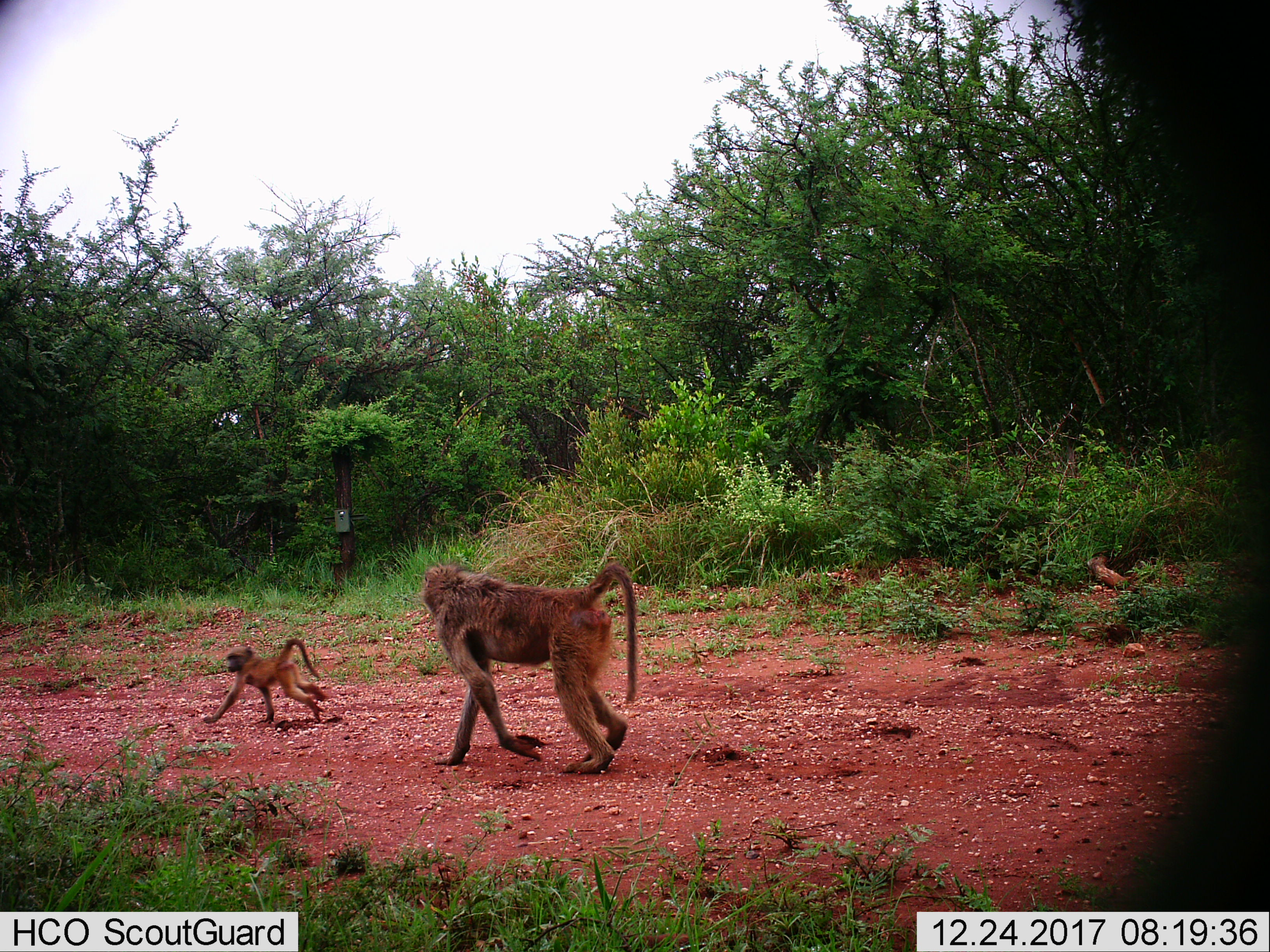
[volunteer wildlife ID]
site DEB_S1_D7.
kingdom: Animalia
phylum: Chordata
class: Mammalia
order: Primates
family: Cercopithecidae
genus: Papio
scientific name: Papio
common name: baboon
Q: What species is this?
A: Baboon (Papio).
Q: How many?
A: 2.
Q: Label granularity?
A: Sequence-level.